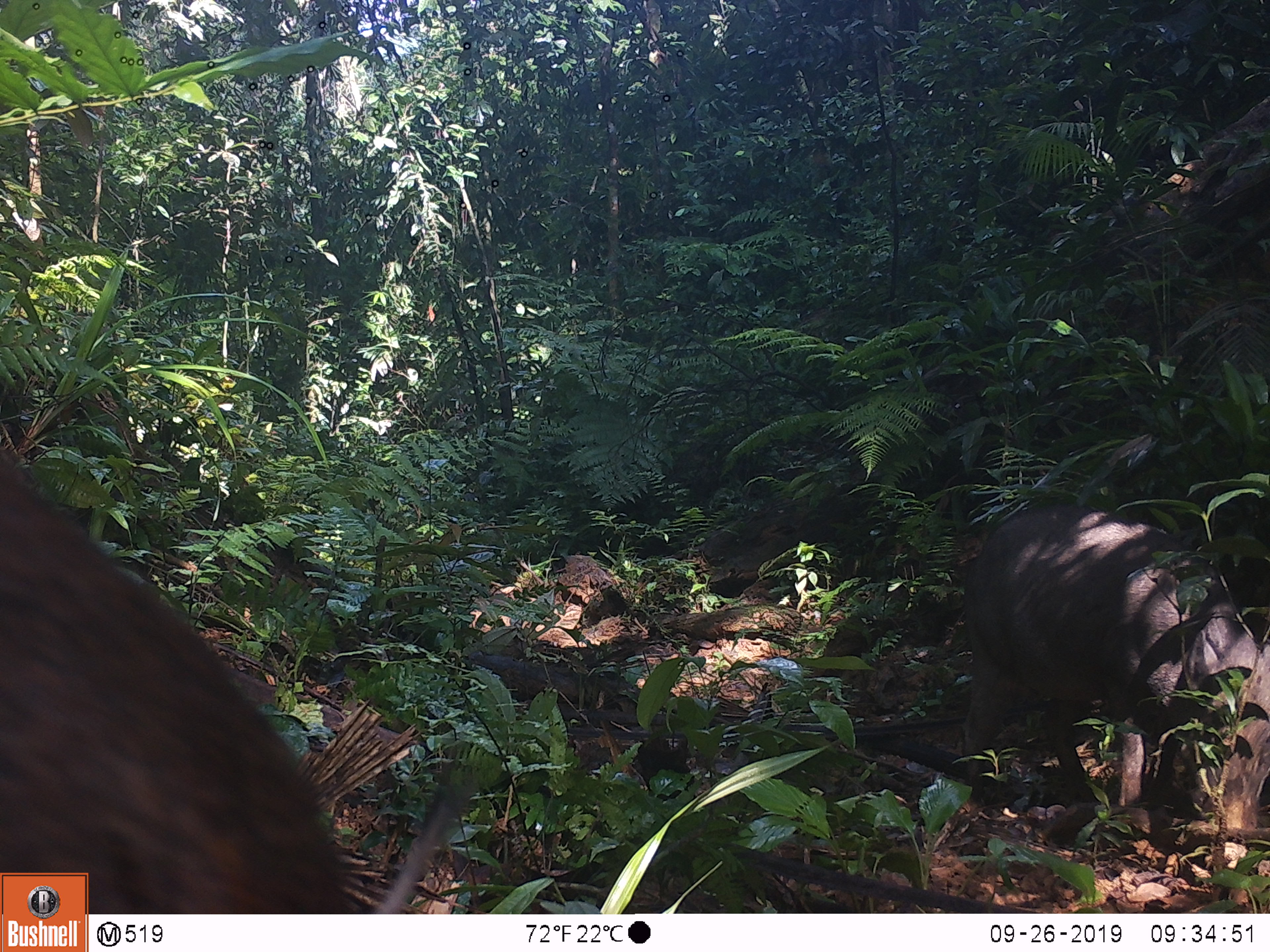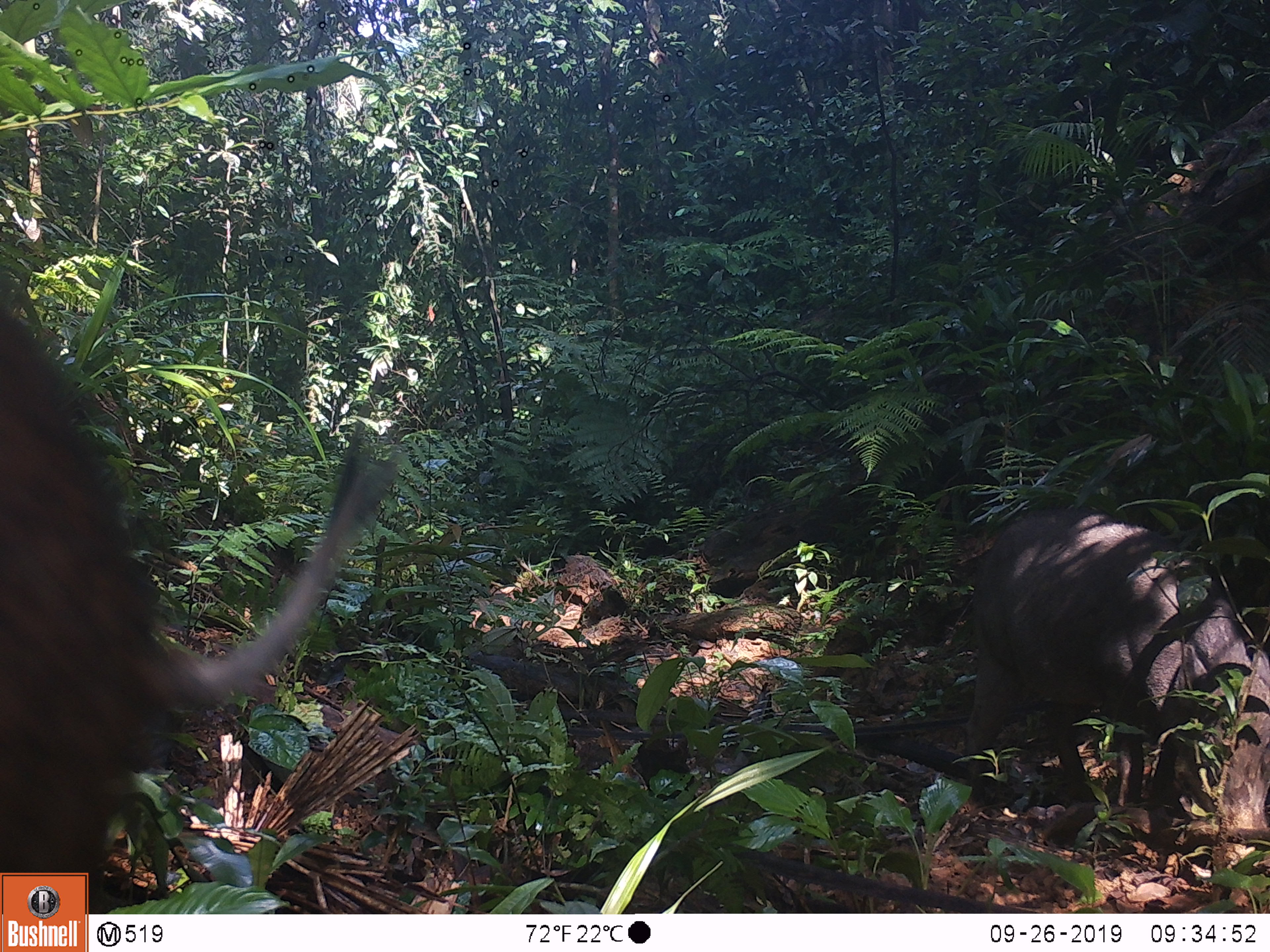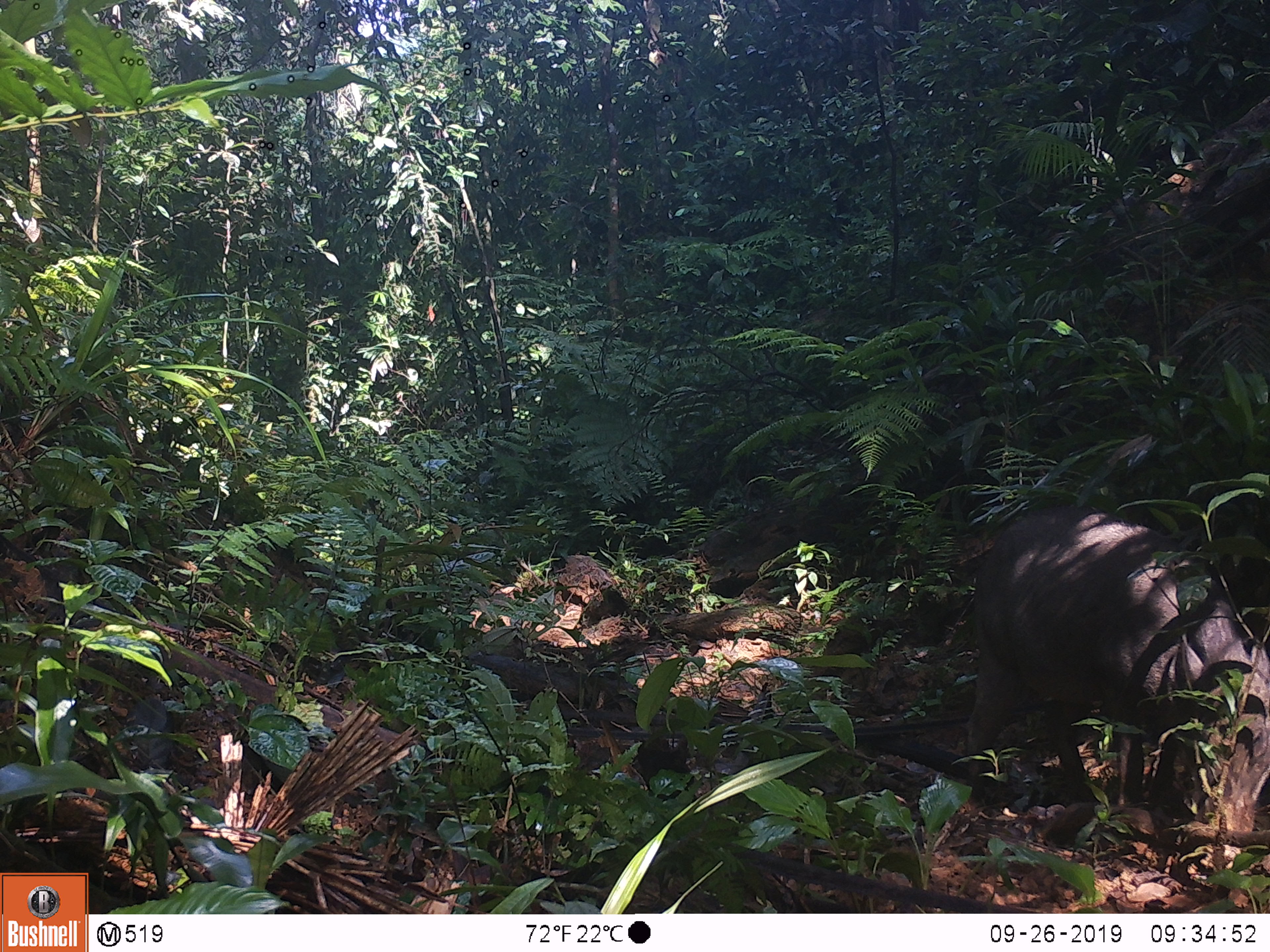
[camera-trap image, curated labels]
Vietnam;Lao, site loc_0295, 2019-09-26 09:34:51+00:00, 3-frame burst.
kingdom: Animalia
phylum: Chordata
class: Mammalia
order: Artiodactyla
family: Suidae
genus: Sus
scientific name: Sus scrofa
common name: eurasian wild pig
Eurasian wild pig (Sus scrofa). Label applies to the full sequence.